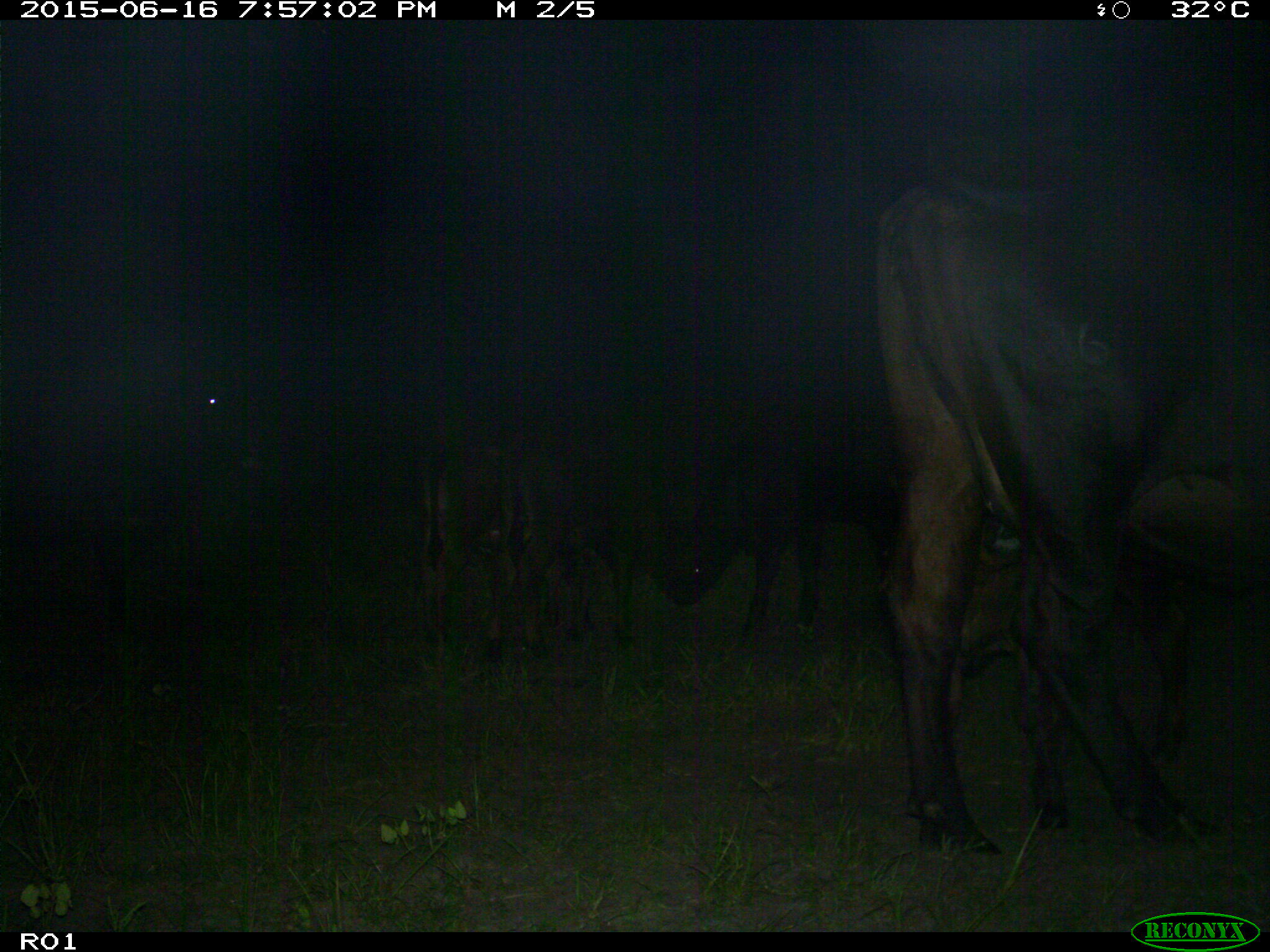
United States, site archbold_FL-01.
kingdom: Animalia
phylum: Chordata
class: Mammalia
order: Artiodactyla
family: Bovidae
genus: Bos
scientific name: Bos taurus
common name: domestic cow